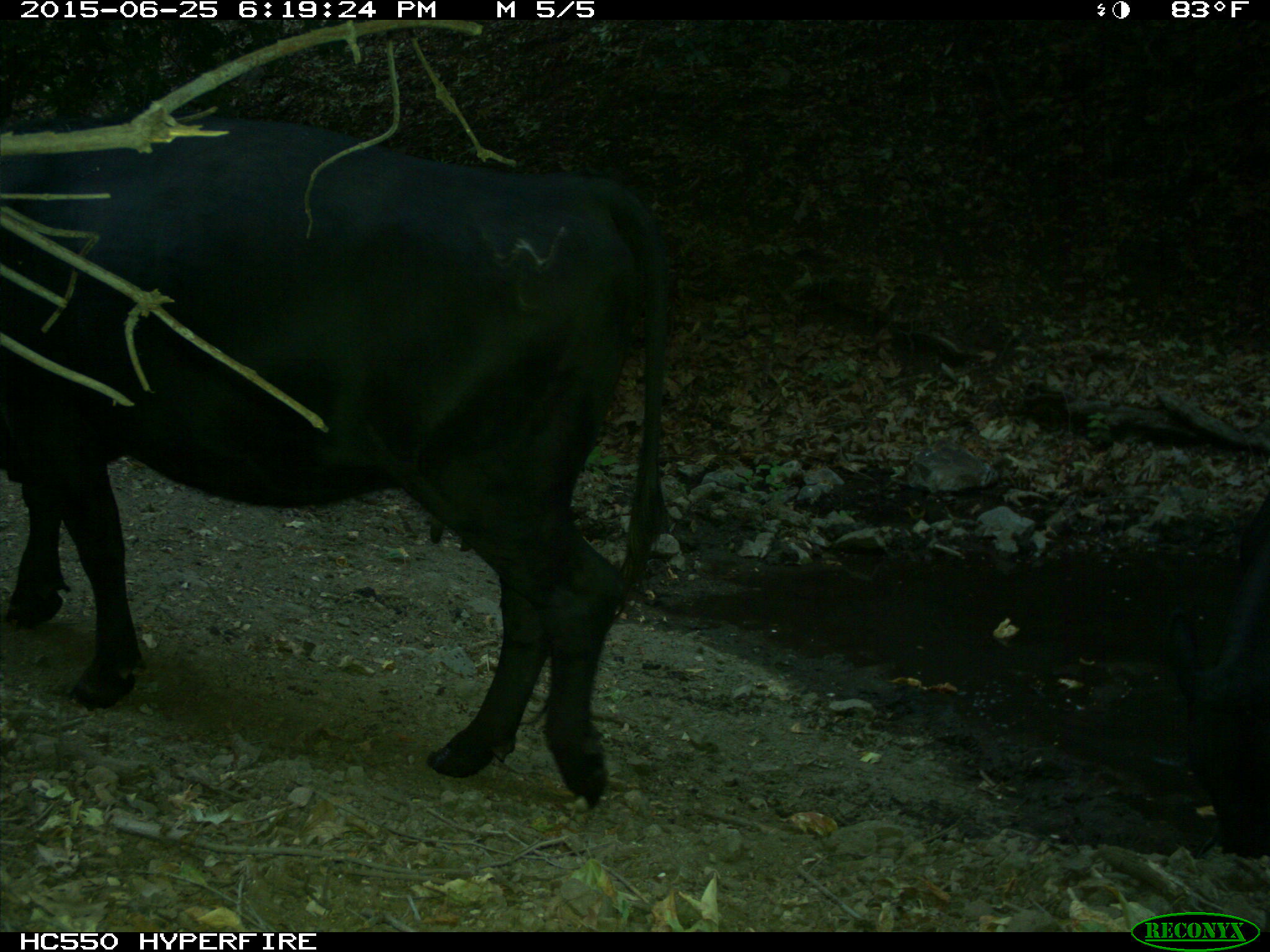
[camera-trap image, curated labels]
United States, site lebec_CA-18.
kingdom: Animalia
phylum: Chordata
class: Mammalia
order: Artiodactyla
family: Bovidae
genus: Bos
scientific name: Bos taurus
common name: domestic cow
Bos taurus (domestic cow).